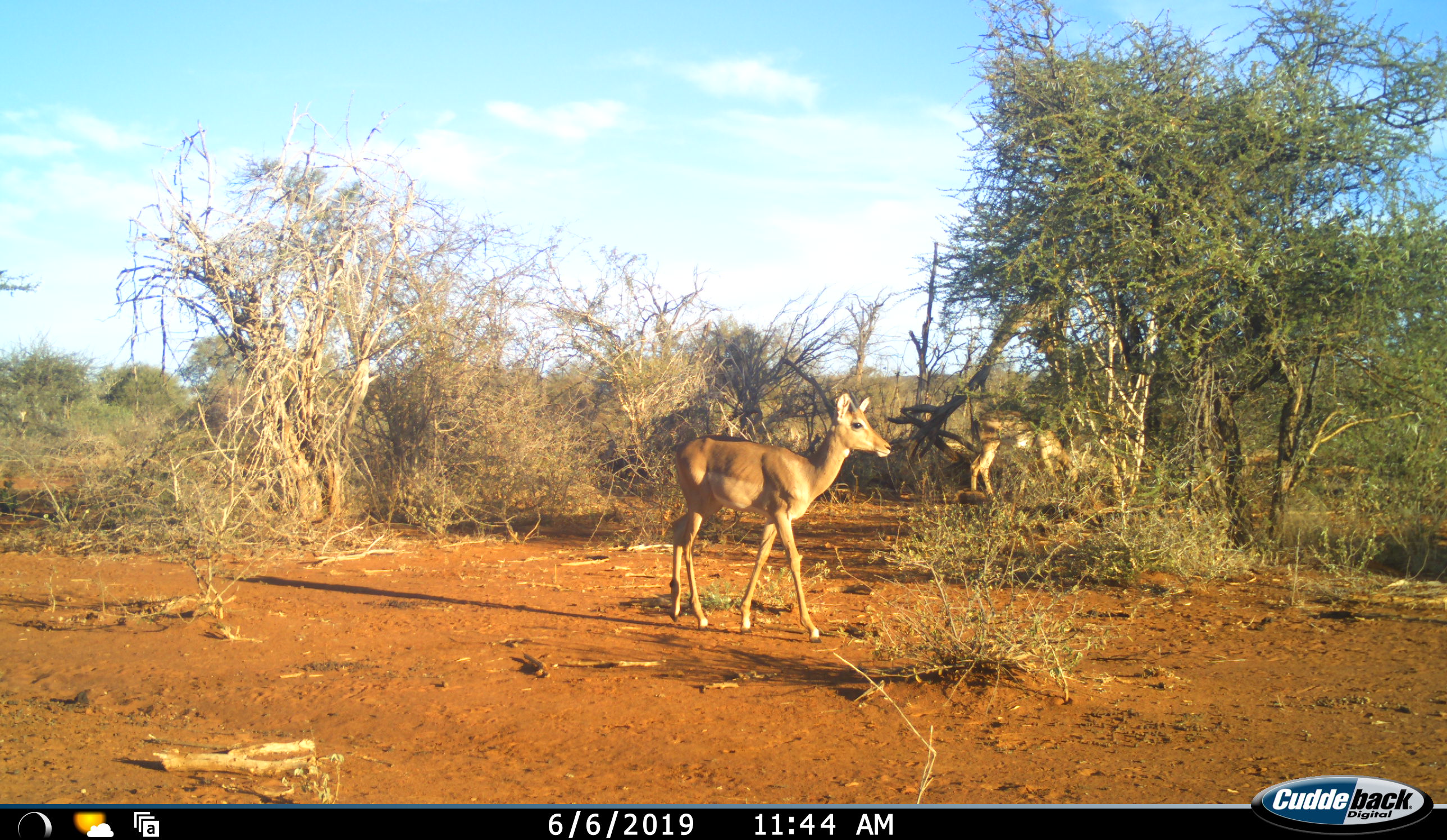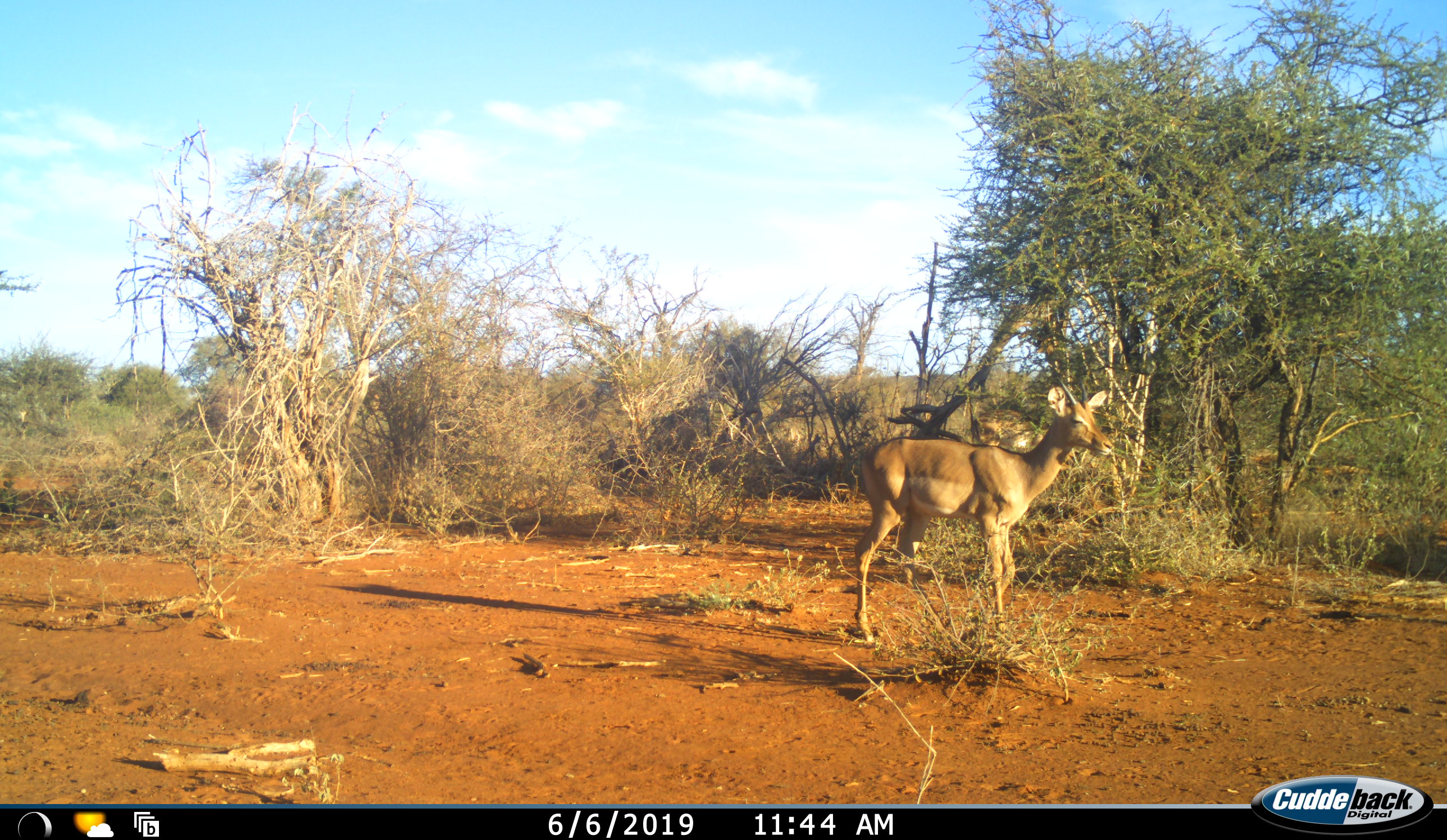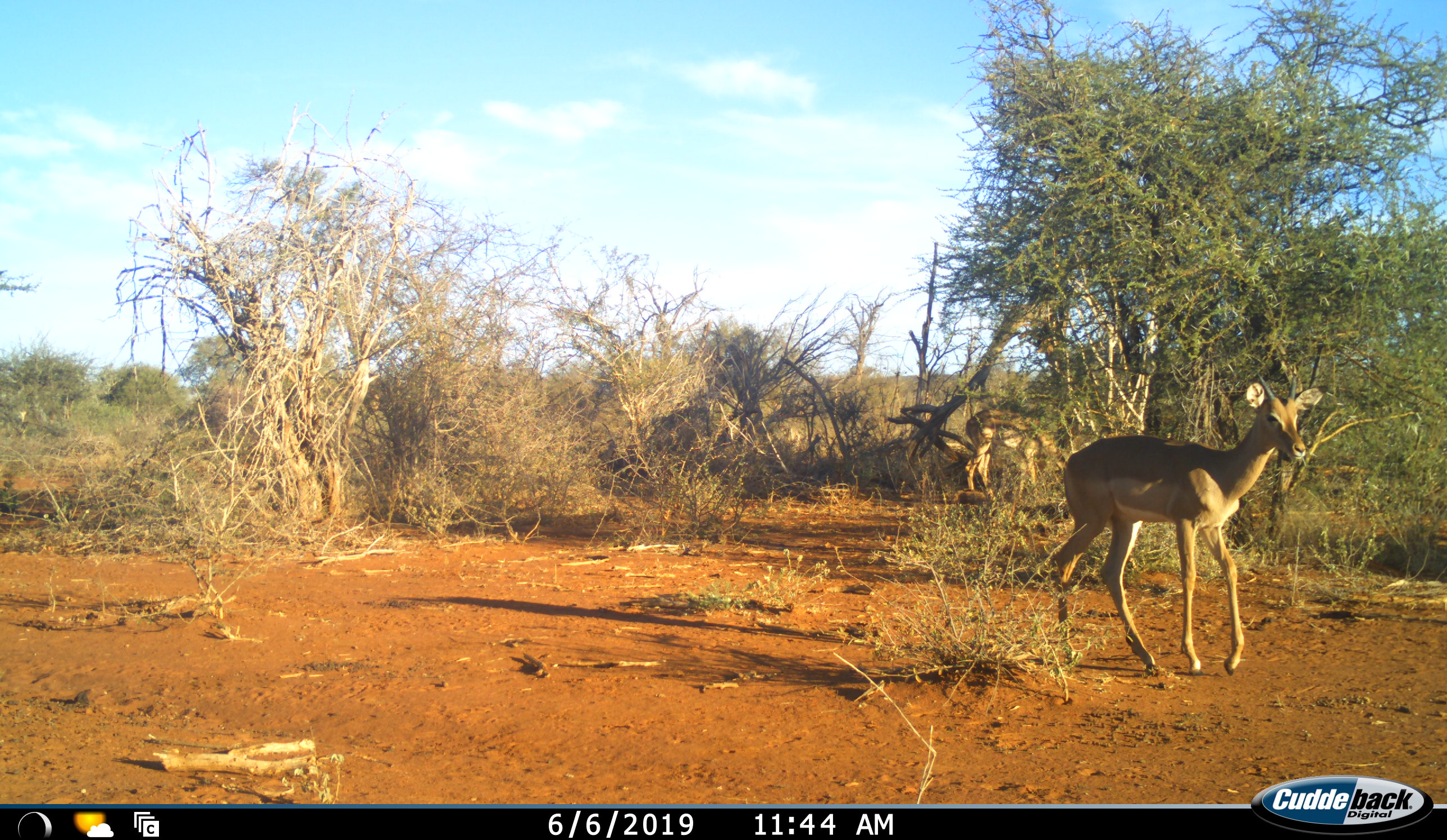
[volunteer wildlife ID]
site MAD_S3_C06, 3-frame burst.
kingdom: Animalia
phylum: Chordata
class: Mammalia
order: Artiodactyla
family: Bovidae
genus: Aepyceros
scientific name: Aepyceros melampus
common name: impala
Impala (Aepyceros melampus), count 2. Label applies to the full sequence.